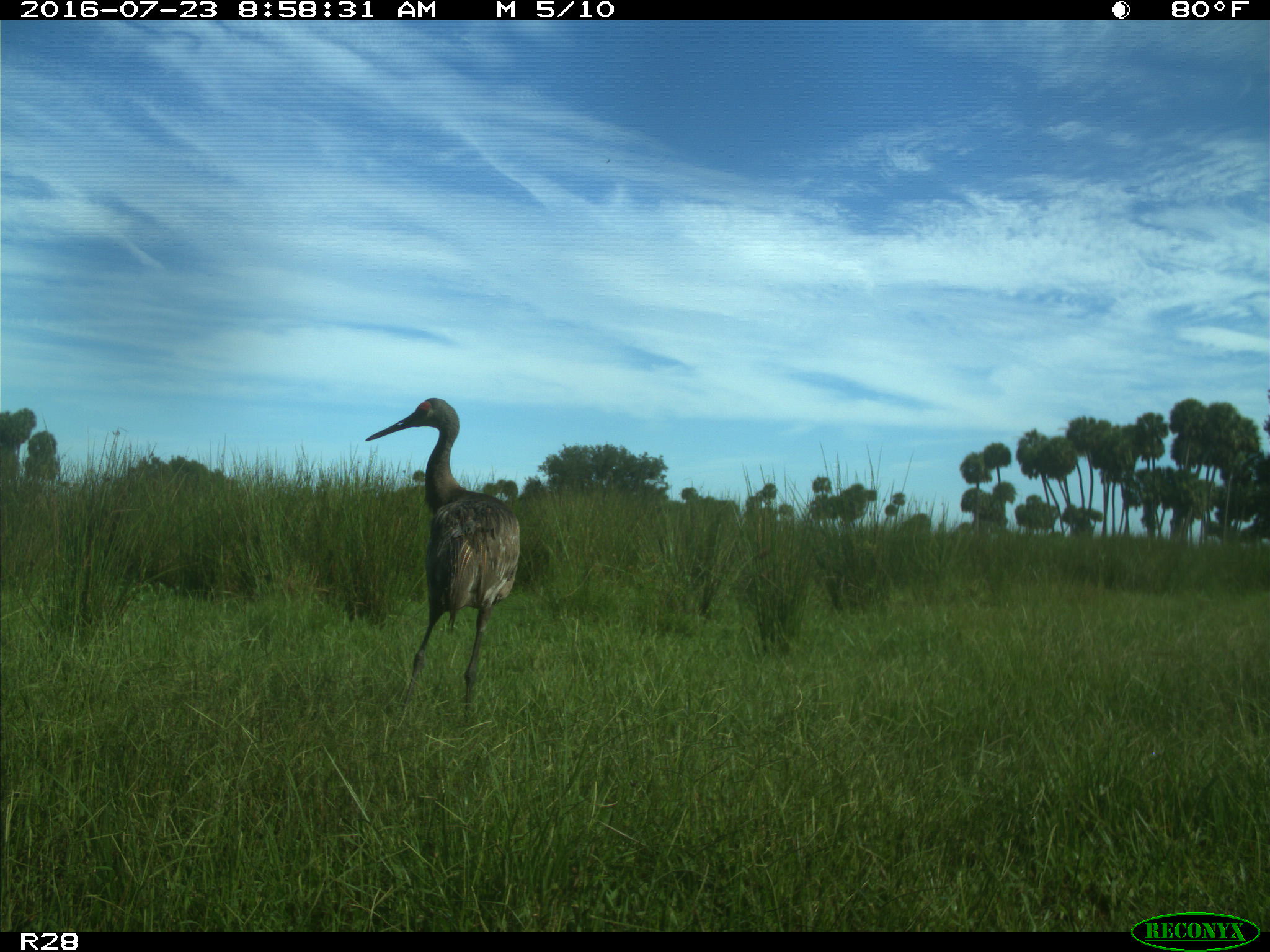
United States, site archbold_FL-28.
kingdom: Animalia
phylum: Chordata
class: Aves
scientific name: Aves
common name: birds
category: unidentified bird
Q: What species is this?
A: Unidentified bird (birds) (Aves).